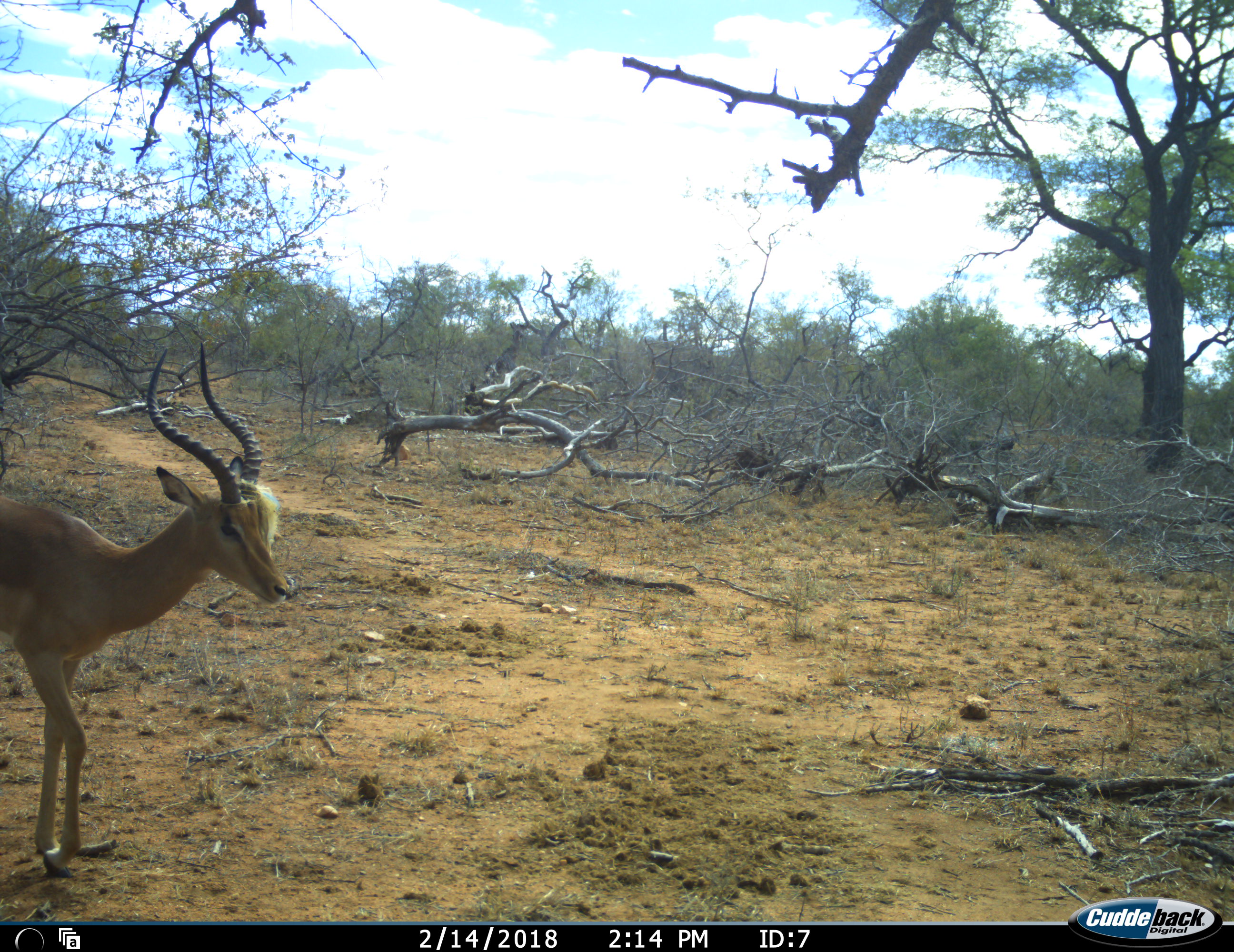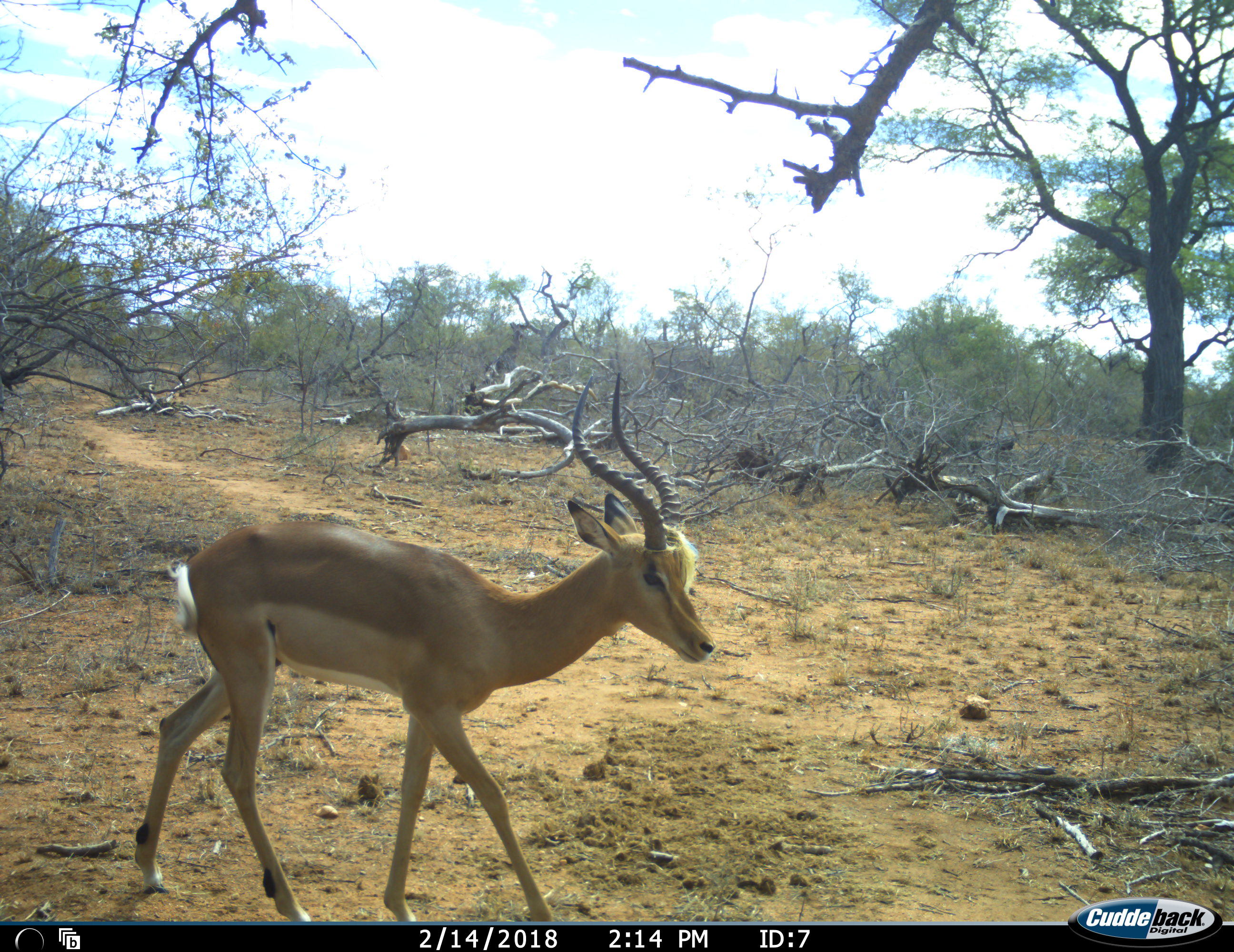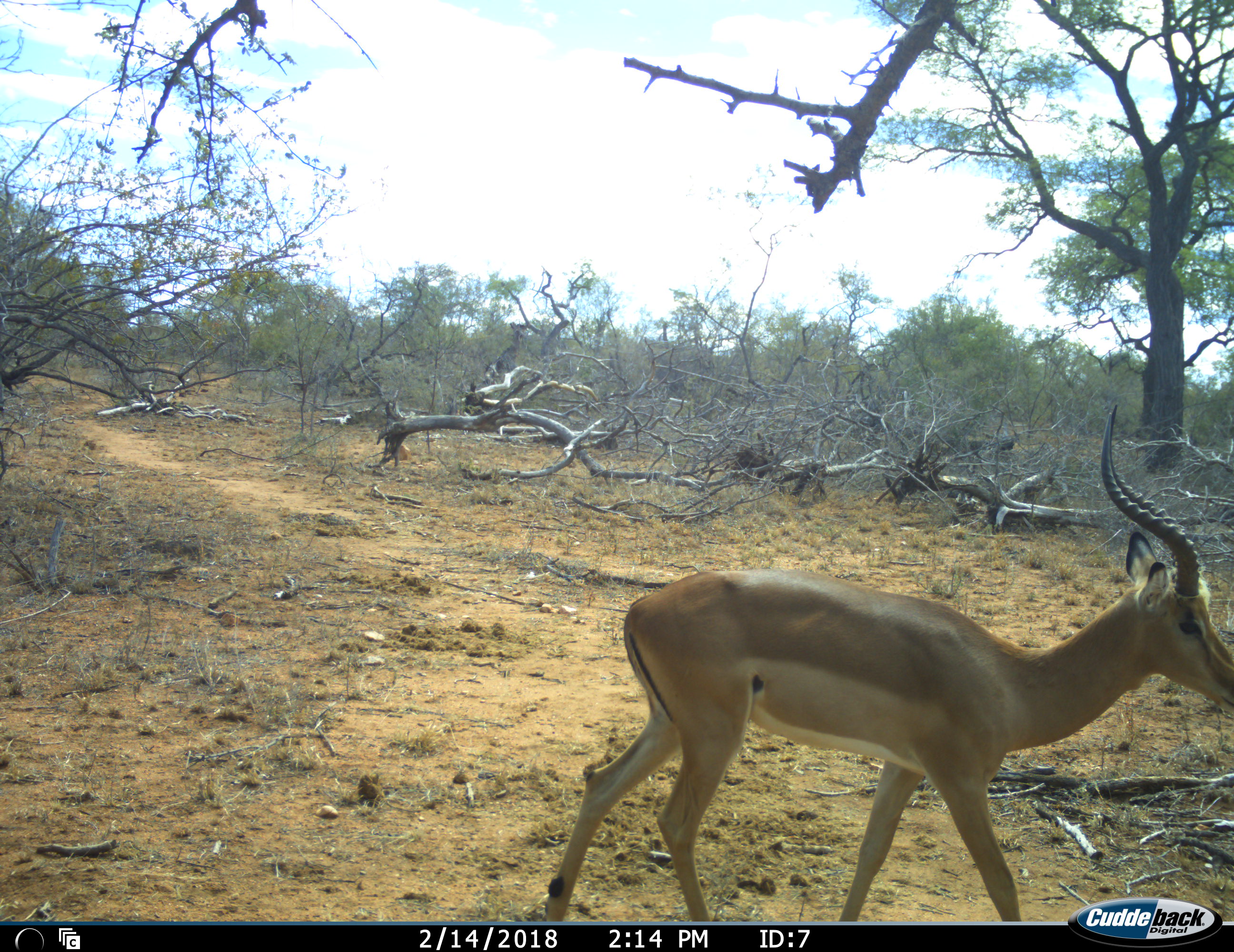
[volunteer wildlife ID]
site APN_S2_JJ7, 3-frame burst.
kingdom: Animalia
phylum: Chordata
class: Mammalia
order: Artiodactyla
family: Bovidae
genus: Aepyceros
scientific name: Aepyceros melampus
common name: impala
Impala (Aepyceros melampus), count 1. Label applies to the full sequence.